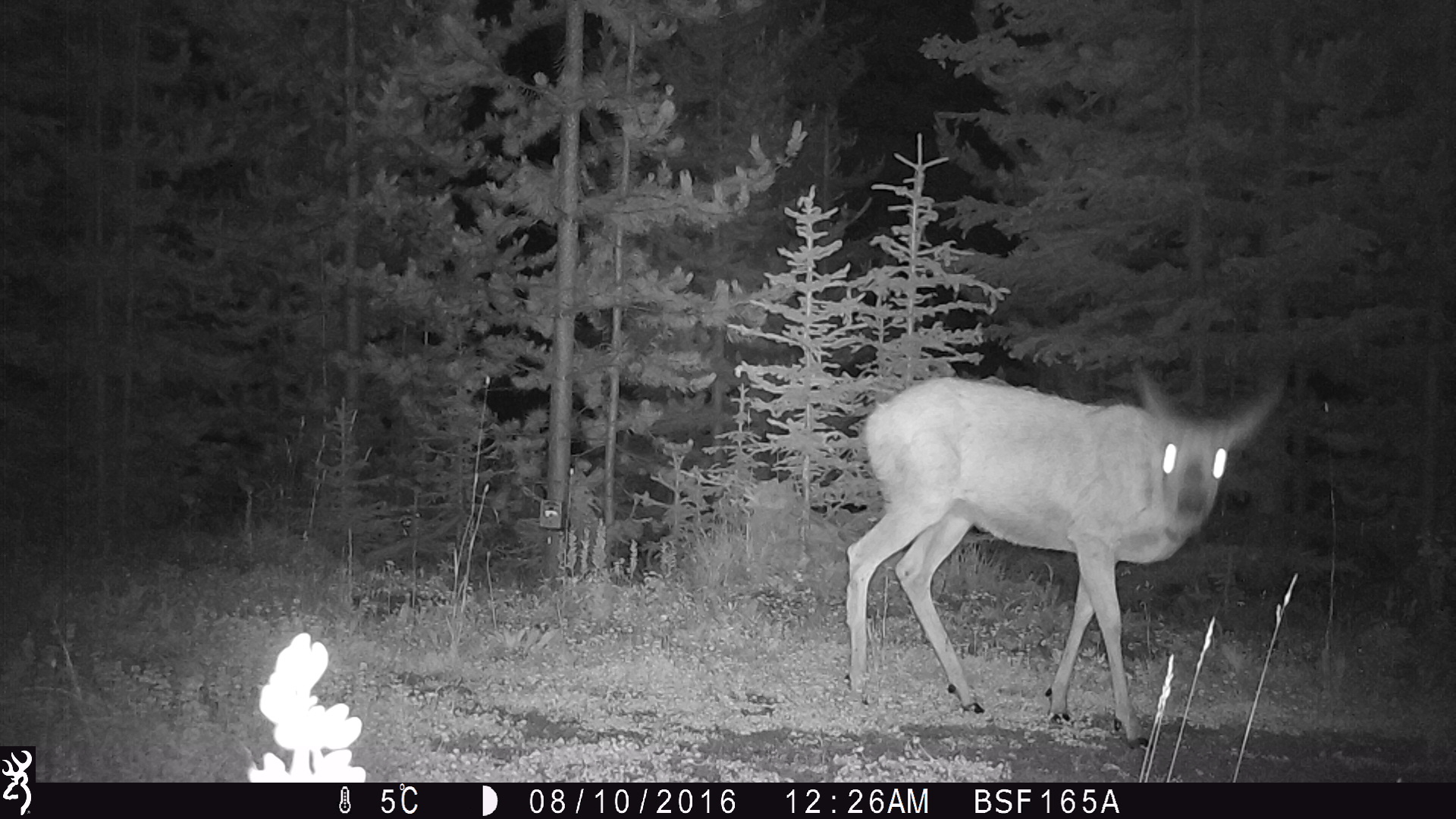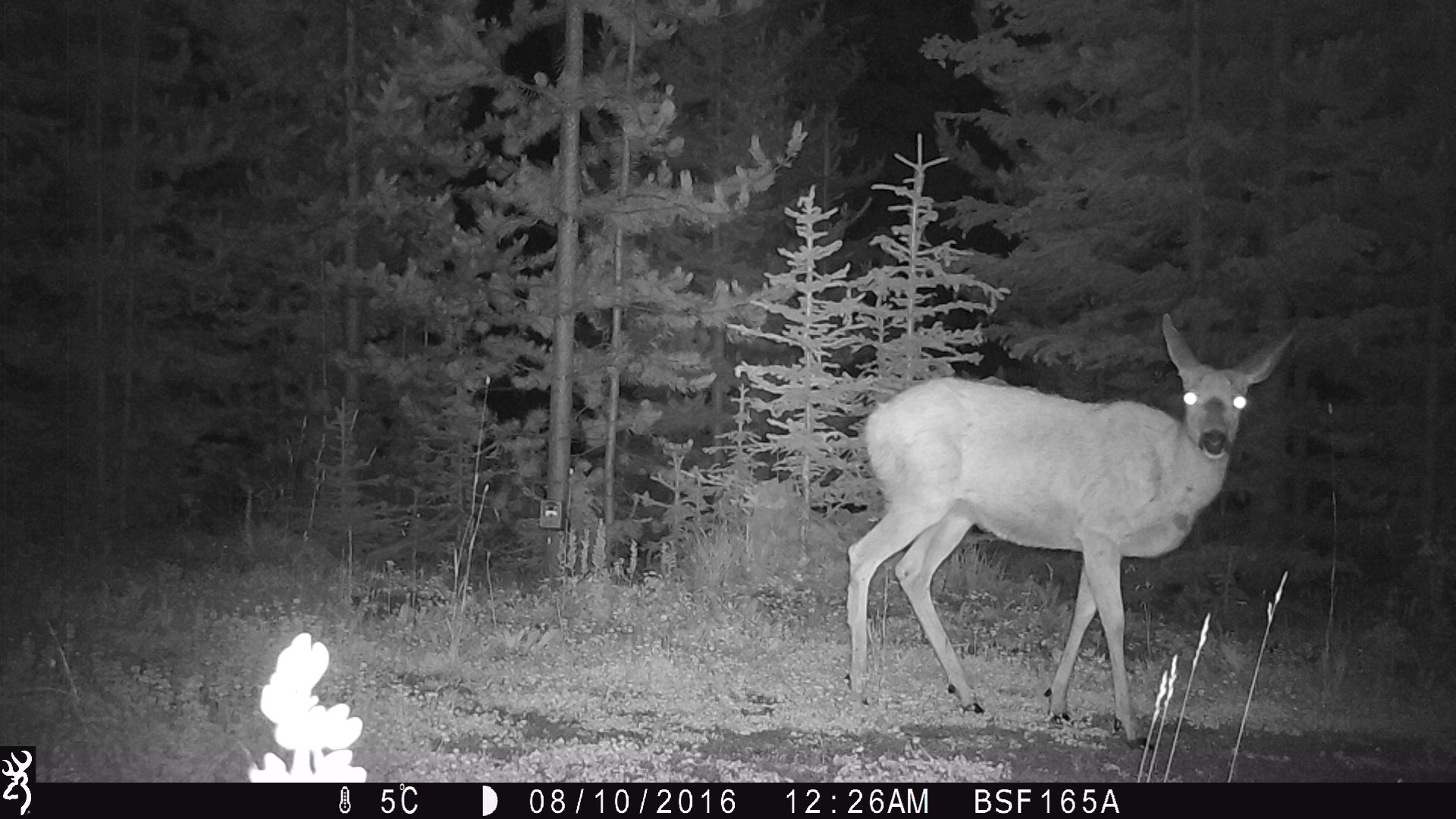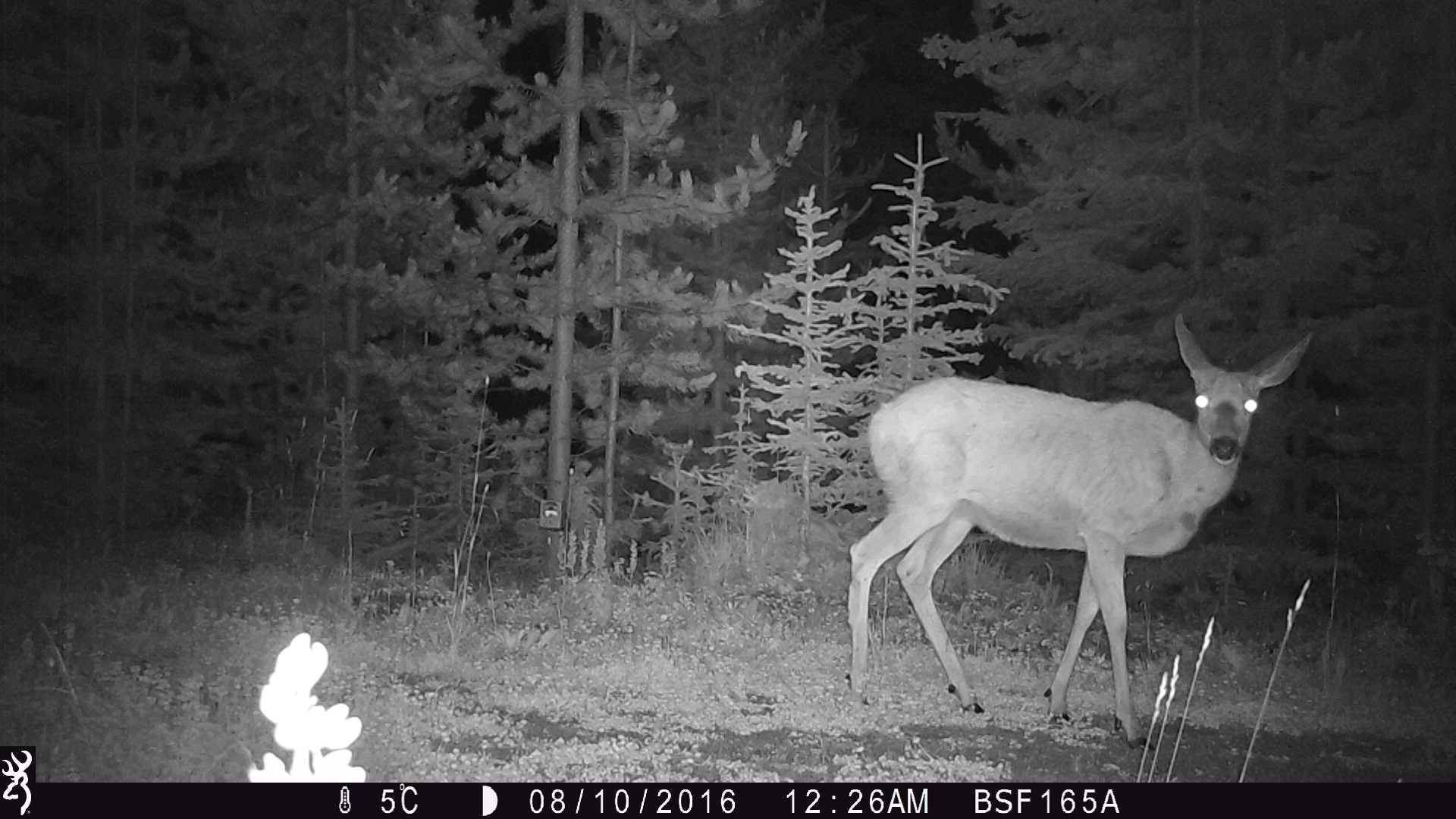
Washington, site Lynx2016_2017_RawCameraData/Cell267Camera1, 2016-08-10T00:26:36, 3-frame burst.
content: unidentified animal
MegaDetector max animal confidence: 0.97